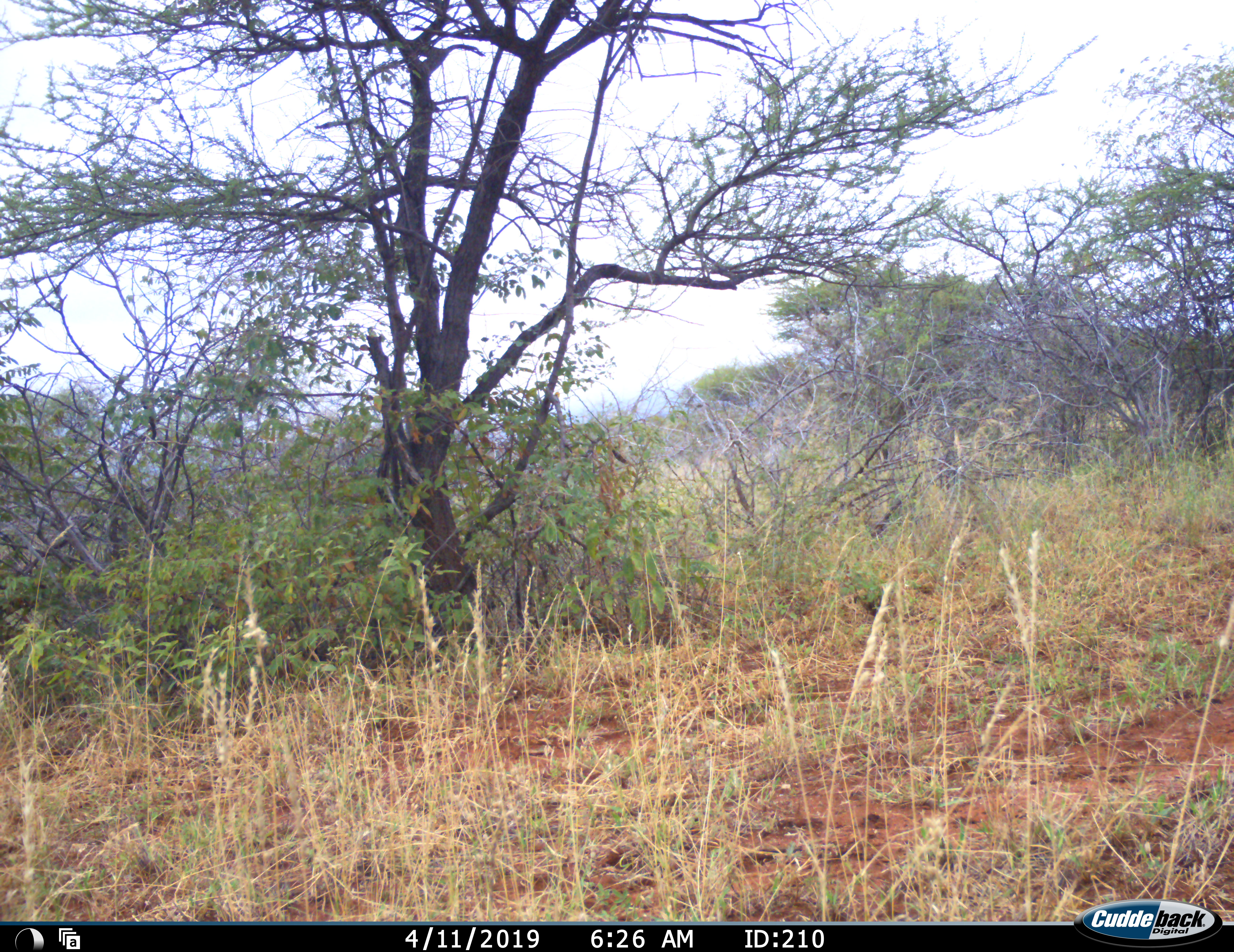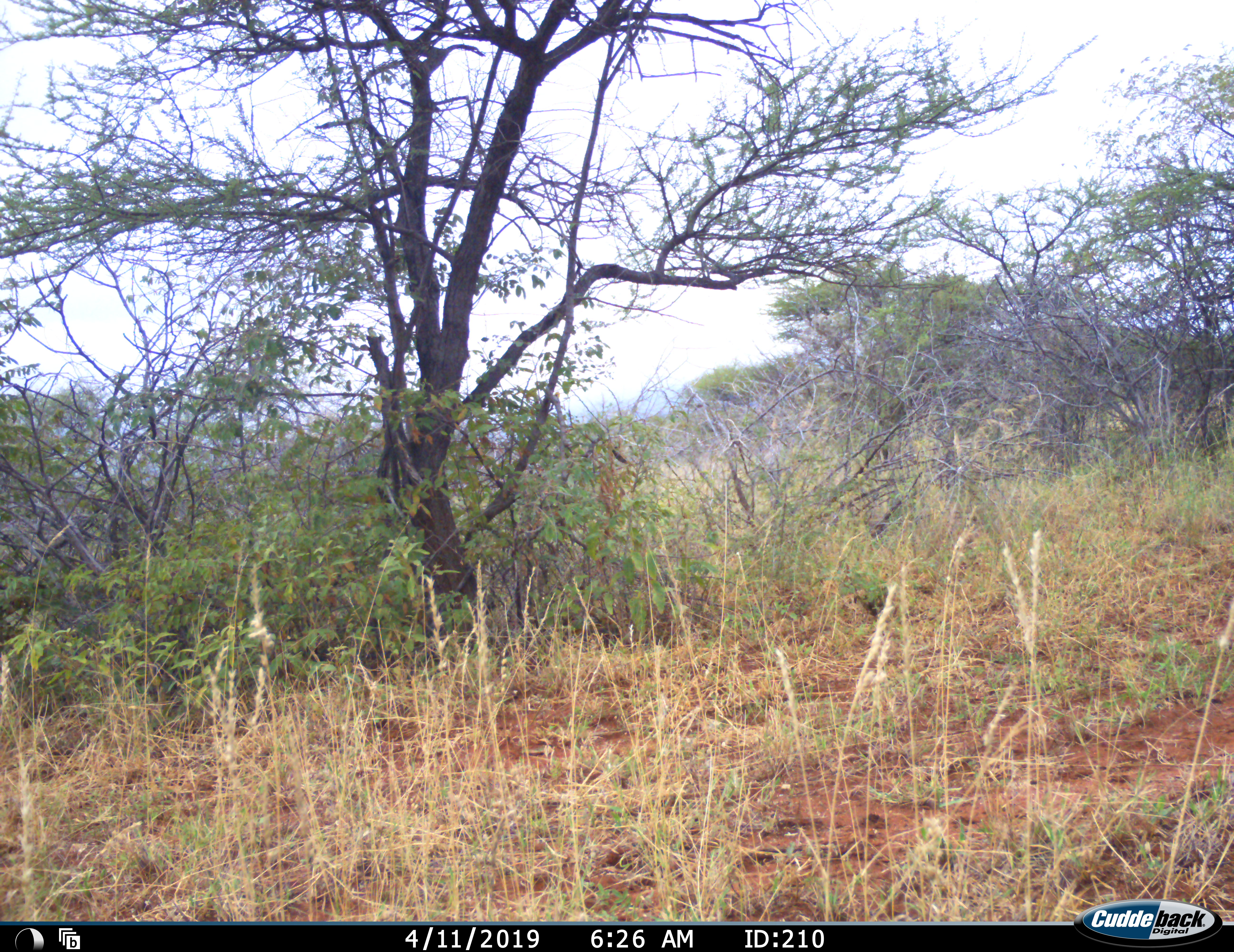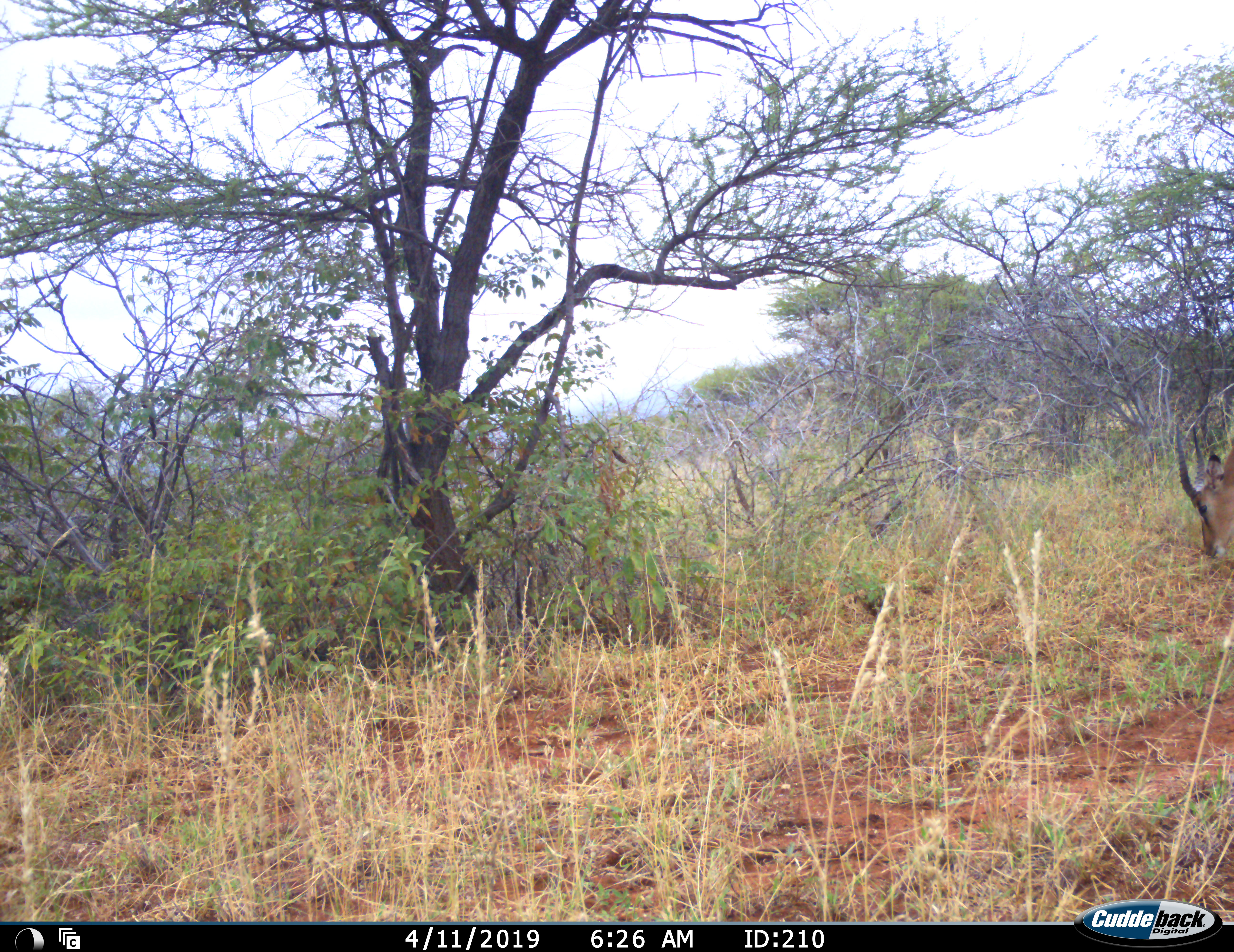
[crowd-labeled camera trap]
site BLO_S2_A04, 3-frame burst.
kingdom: Animalia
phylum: Chordata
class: Mammalia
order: Artiodactyla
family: Bovidae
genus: Aepyceros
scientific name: Aepyceros melampus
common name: impala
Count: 1.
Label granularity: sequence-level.